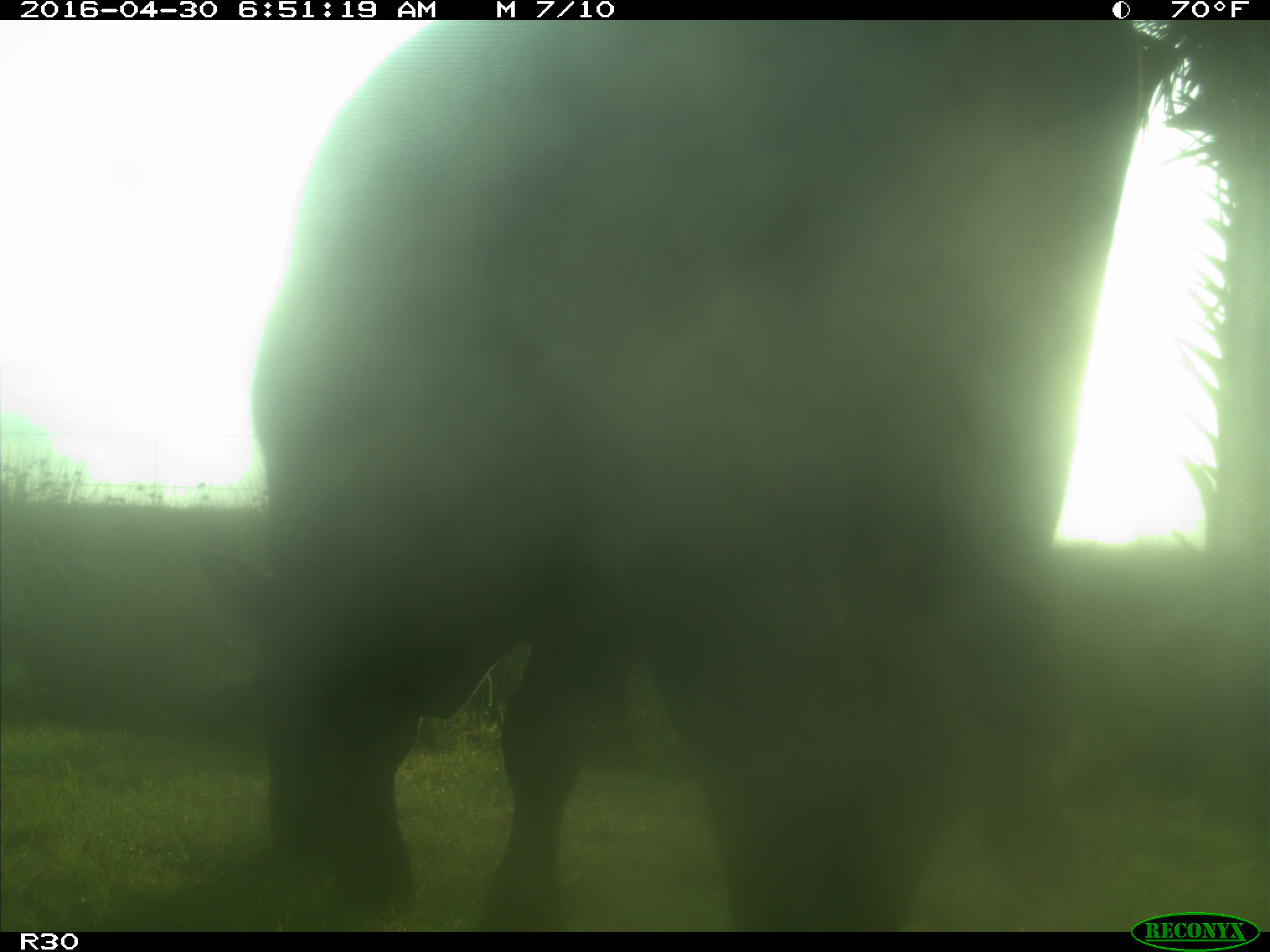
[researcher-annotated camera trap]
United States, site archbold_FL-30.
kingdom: Animalia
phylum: Chordata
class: Mammalia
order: Artiodactyla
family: Bovidae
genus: Bos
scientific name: Bos taurus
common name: domestic cow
Bos taurus (domestic cow).